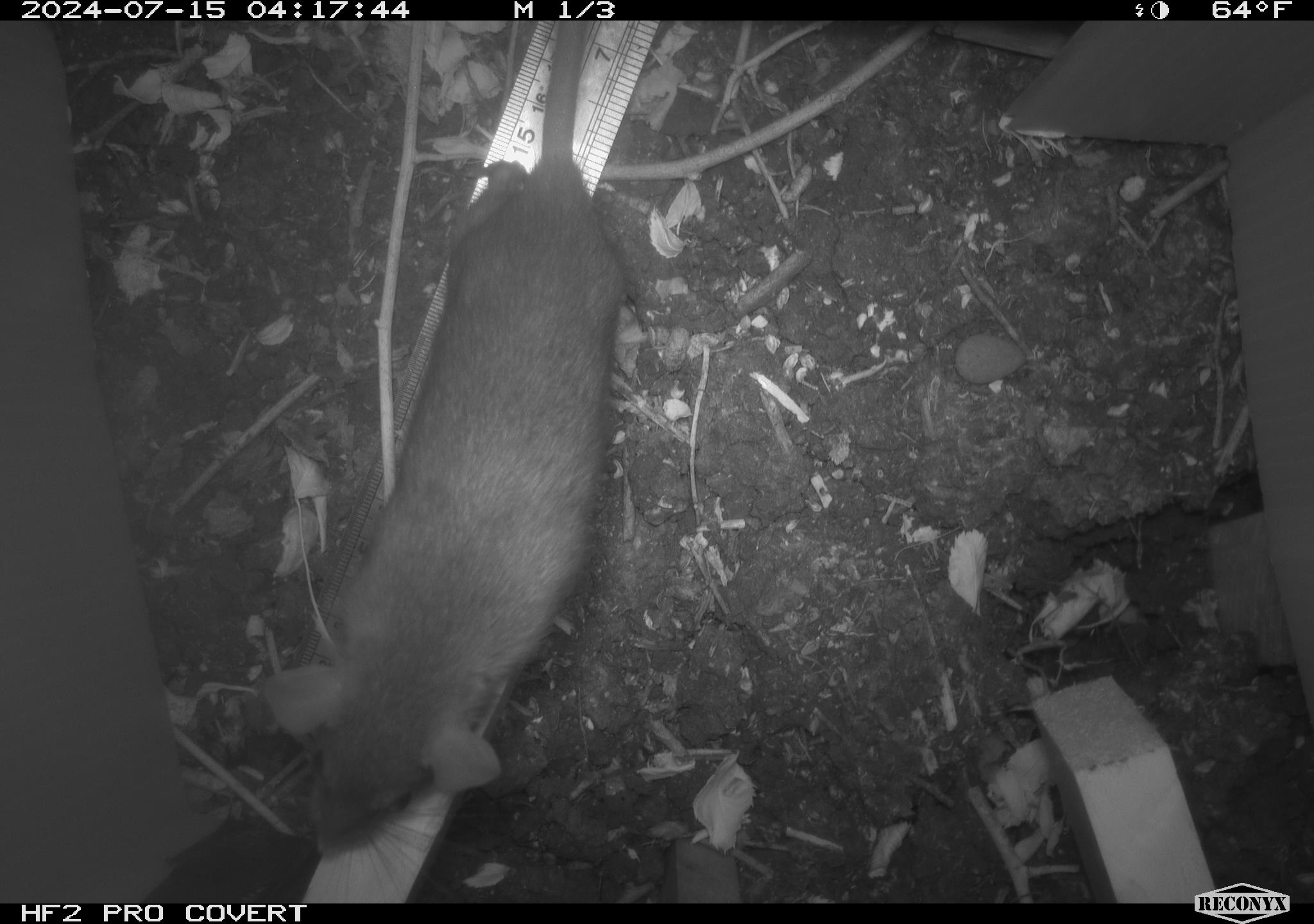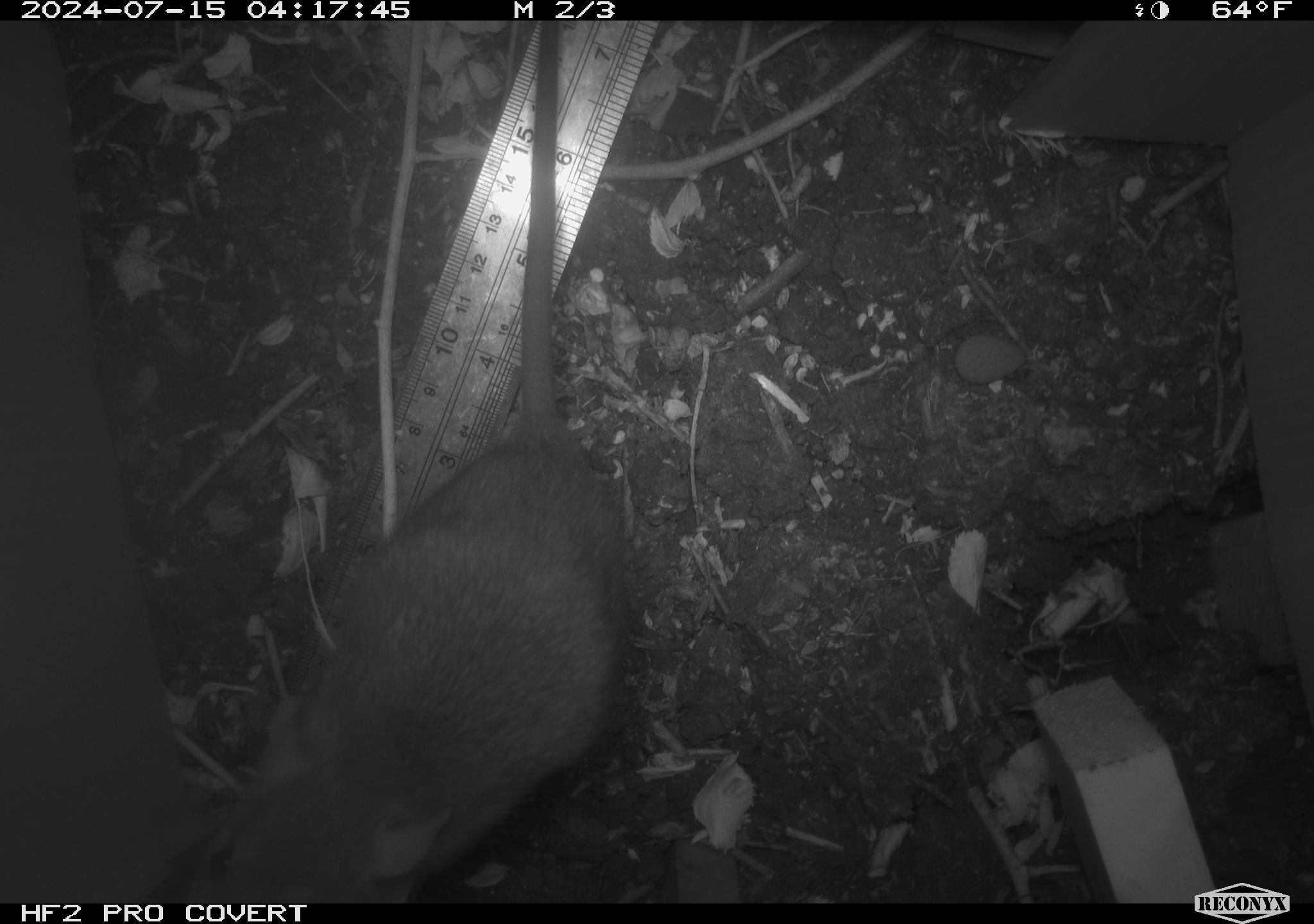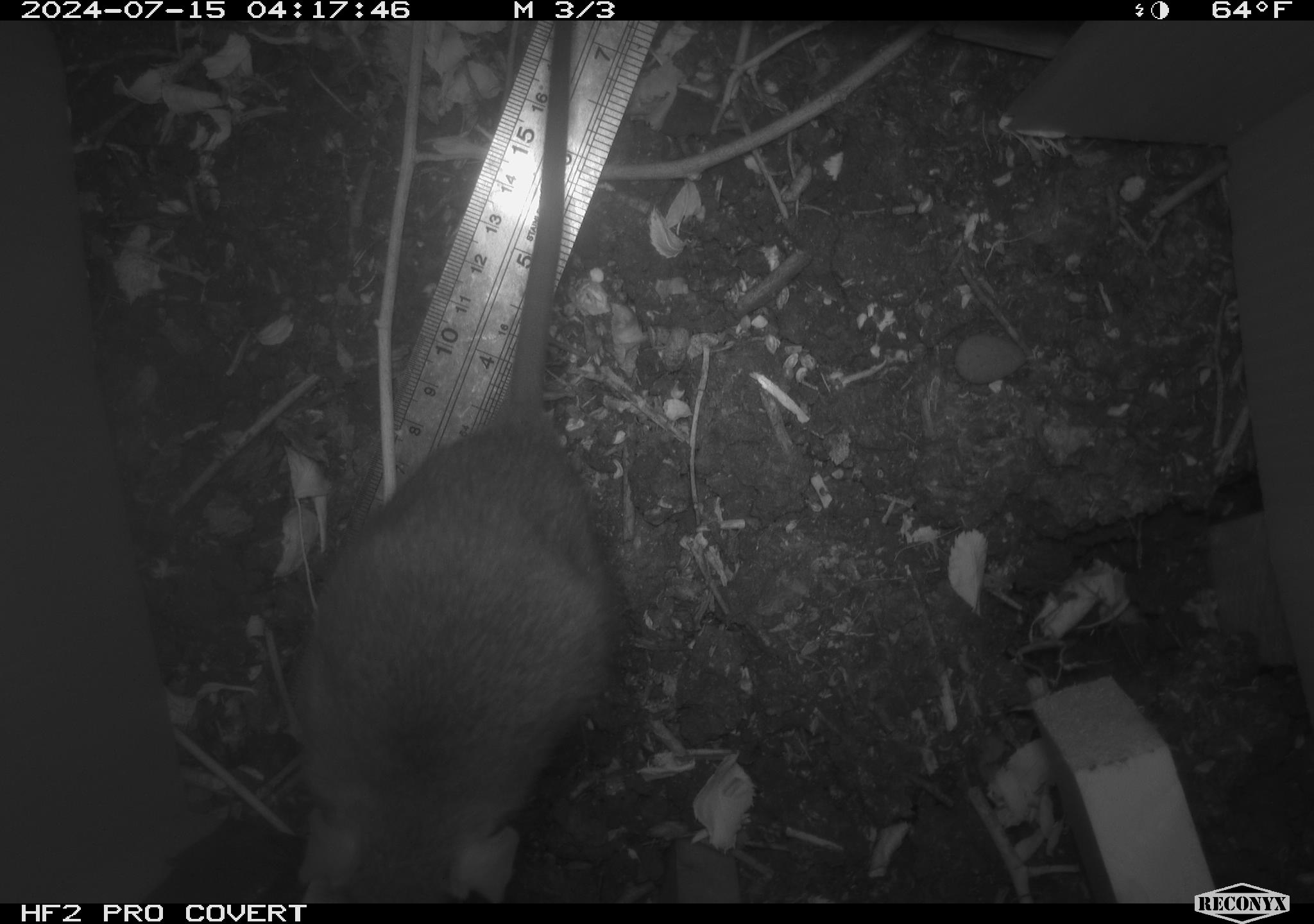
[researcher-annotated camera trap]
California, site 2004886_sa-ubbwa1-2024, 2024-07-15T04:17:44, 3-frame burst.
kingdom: Animalia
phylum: Chordata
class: Mammalia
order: Rodentia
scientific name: Rodentia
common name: mouse species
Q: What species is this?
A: Mouse species (Rodentia).